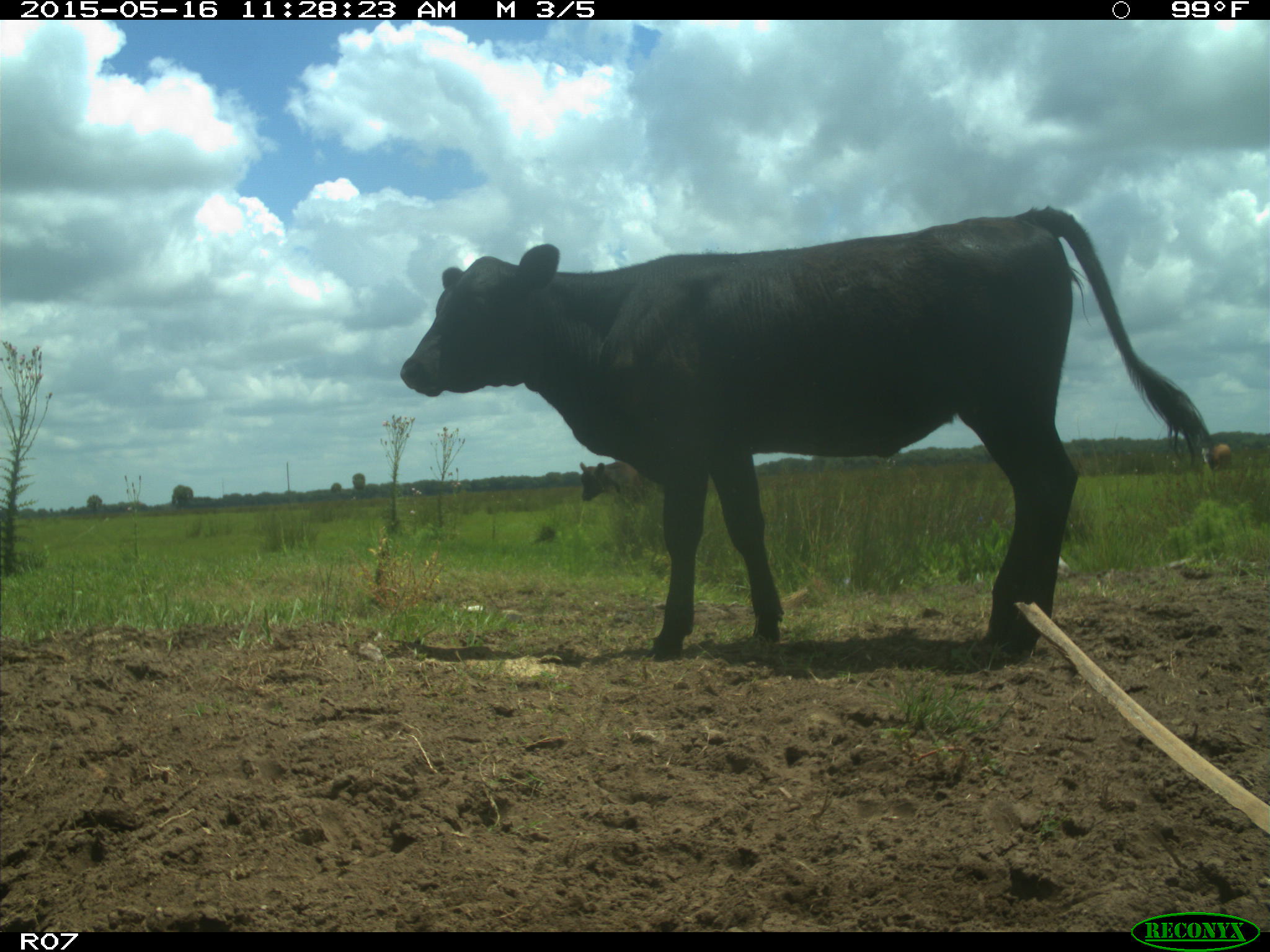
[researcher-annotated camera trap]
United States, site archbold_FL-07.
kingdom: Animalia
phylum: Chordata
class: Mammalia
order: Artiodactyla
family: Bovidae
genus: Bos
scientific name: Bos taurus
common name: domestic cow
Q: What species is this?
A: Bos taurus (domestic cow).